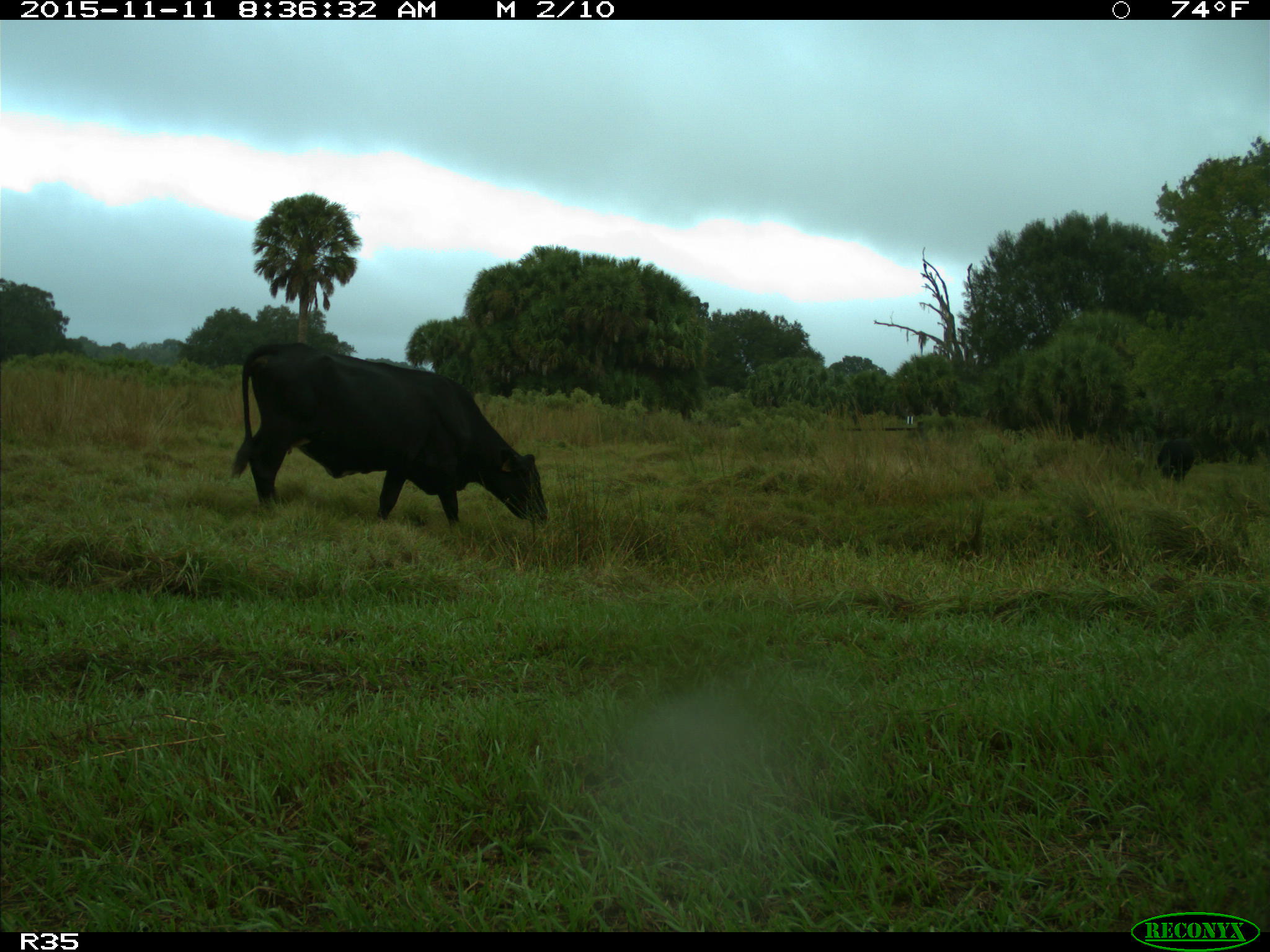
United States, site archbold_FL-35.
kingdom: Animalia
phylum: Chordata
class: Mammalia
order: Artiodactyla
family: Bovidae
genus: Bos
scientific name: Bos taurus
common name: domestic cow